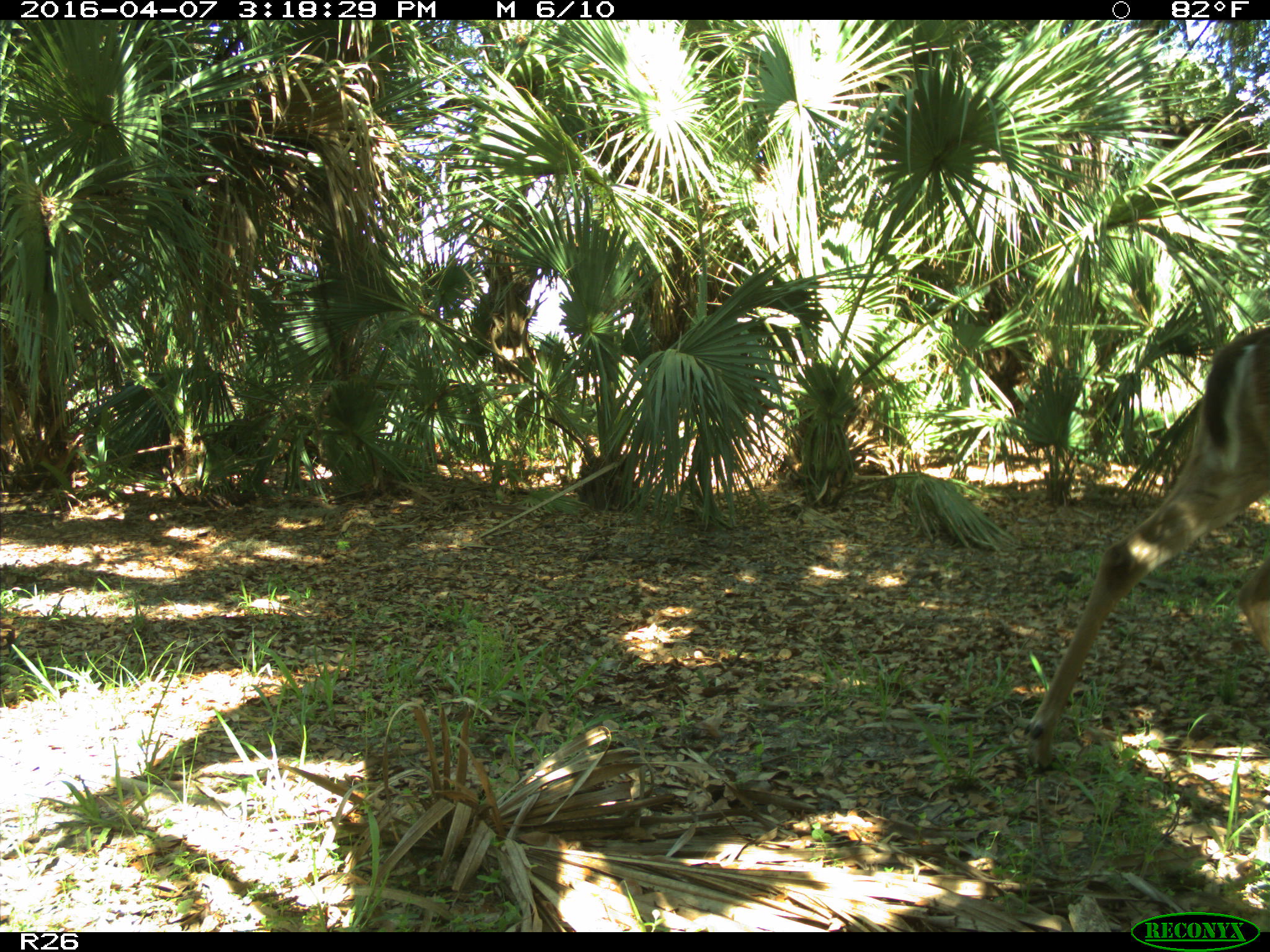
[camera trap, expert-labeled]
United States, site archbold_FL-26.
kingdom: Animalia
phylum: Chordata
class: Mammalia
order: Artiodactyla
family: Cervidae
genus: Odocoileus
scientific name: Odocoileus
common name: deer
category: unidentified deer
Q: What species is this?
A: Unidentified deer (deer) (Odocoileus).